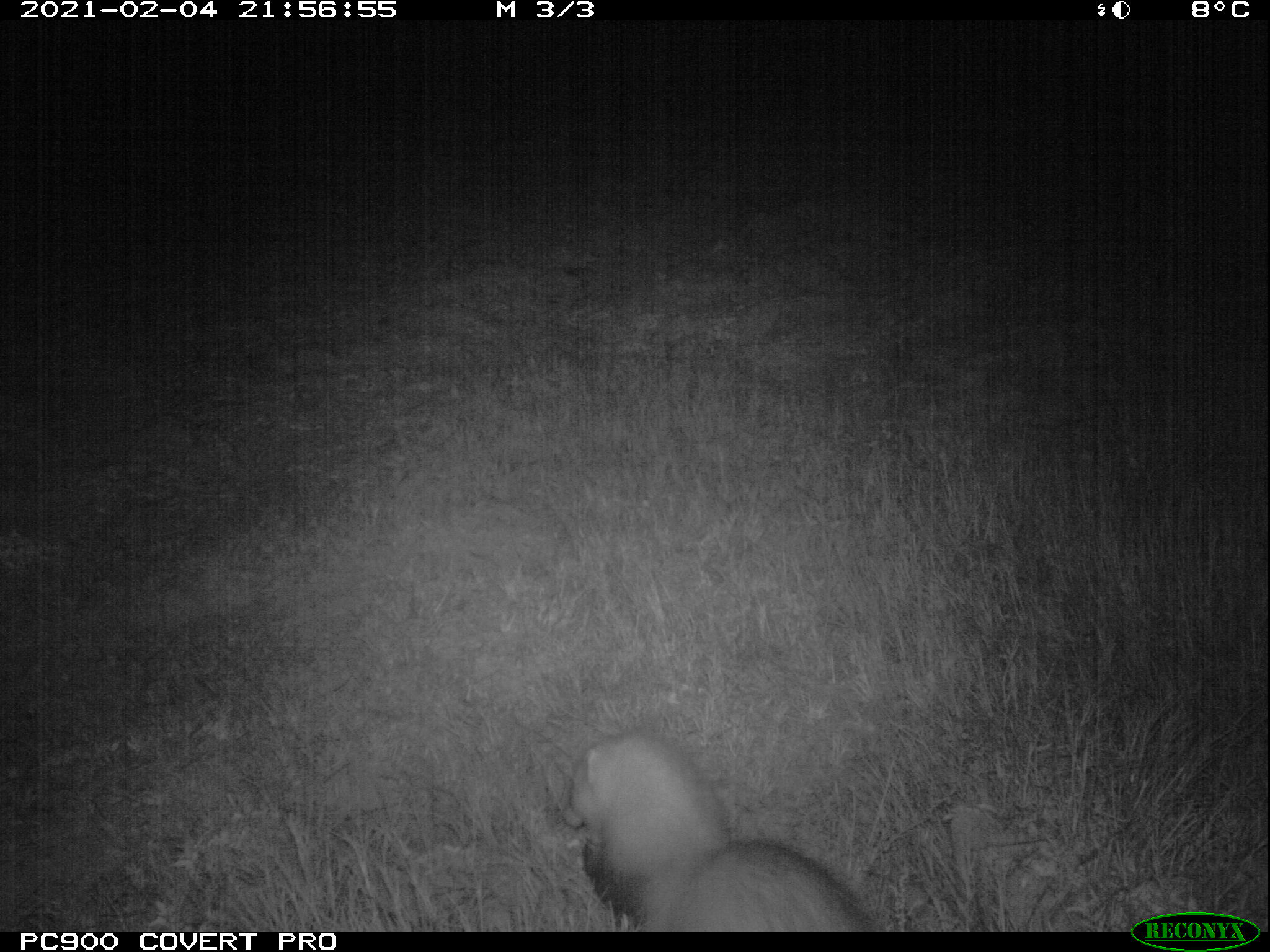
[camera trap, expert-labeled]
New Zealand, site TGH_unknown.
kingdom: Animalia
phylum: Chordata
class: Mammalia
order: Carnivora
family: Mustelidae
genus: Mustela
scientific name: Mustela furo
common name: ferret